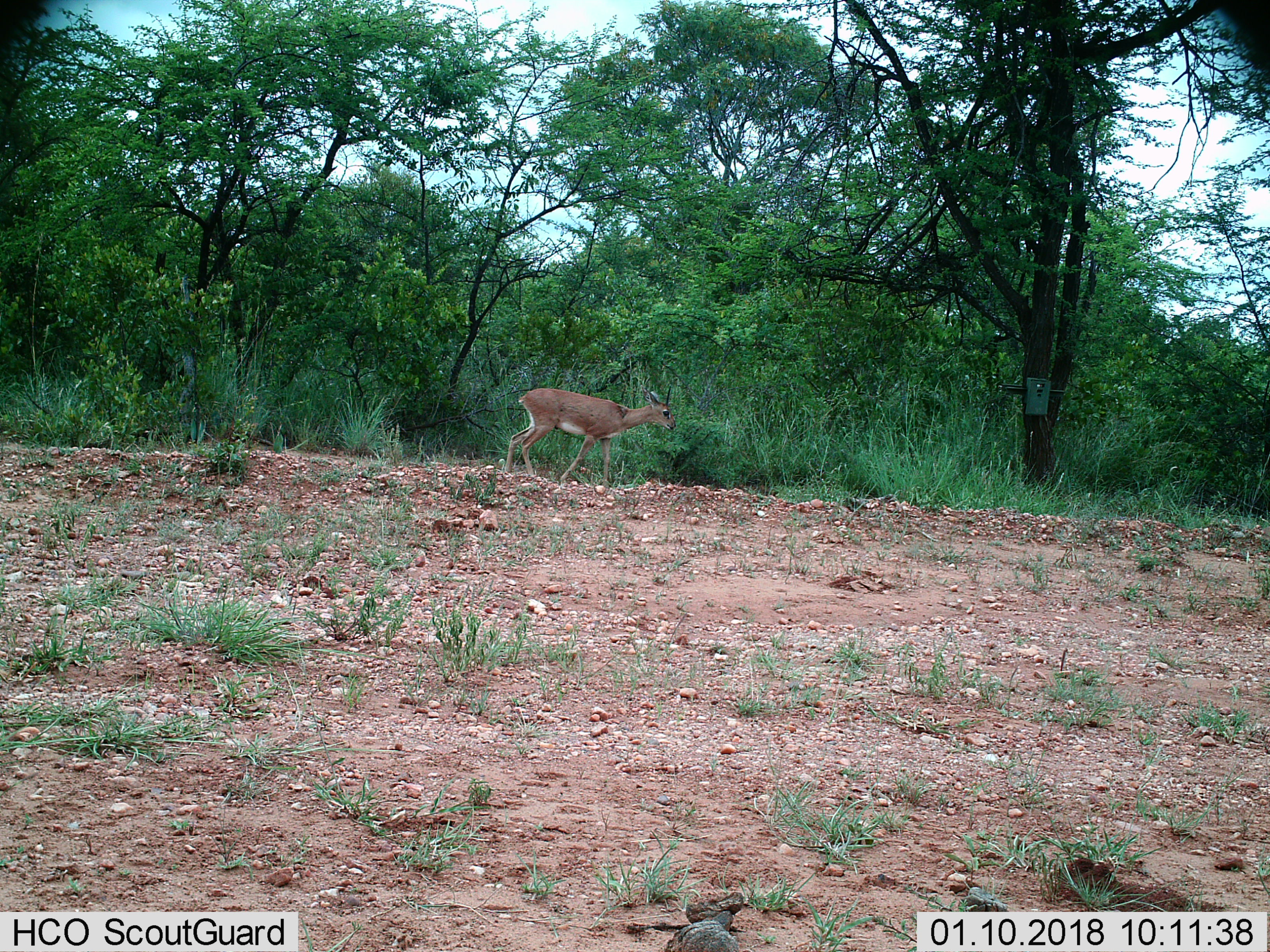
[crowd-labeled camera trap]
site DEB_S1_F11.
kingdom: Animalia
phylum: Chordata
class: Mammalia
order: Artiodactyla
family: Bovidae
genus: Raphicerus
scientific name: Raphicerus campestris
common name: steenbok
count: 1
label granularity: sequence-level